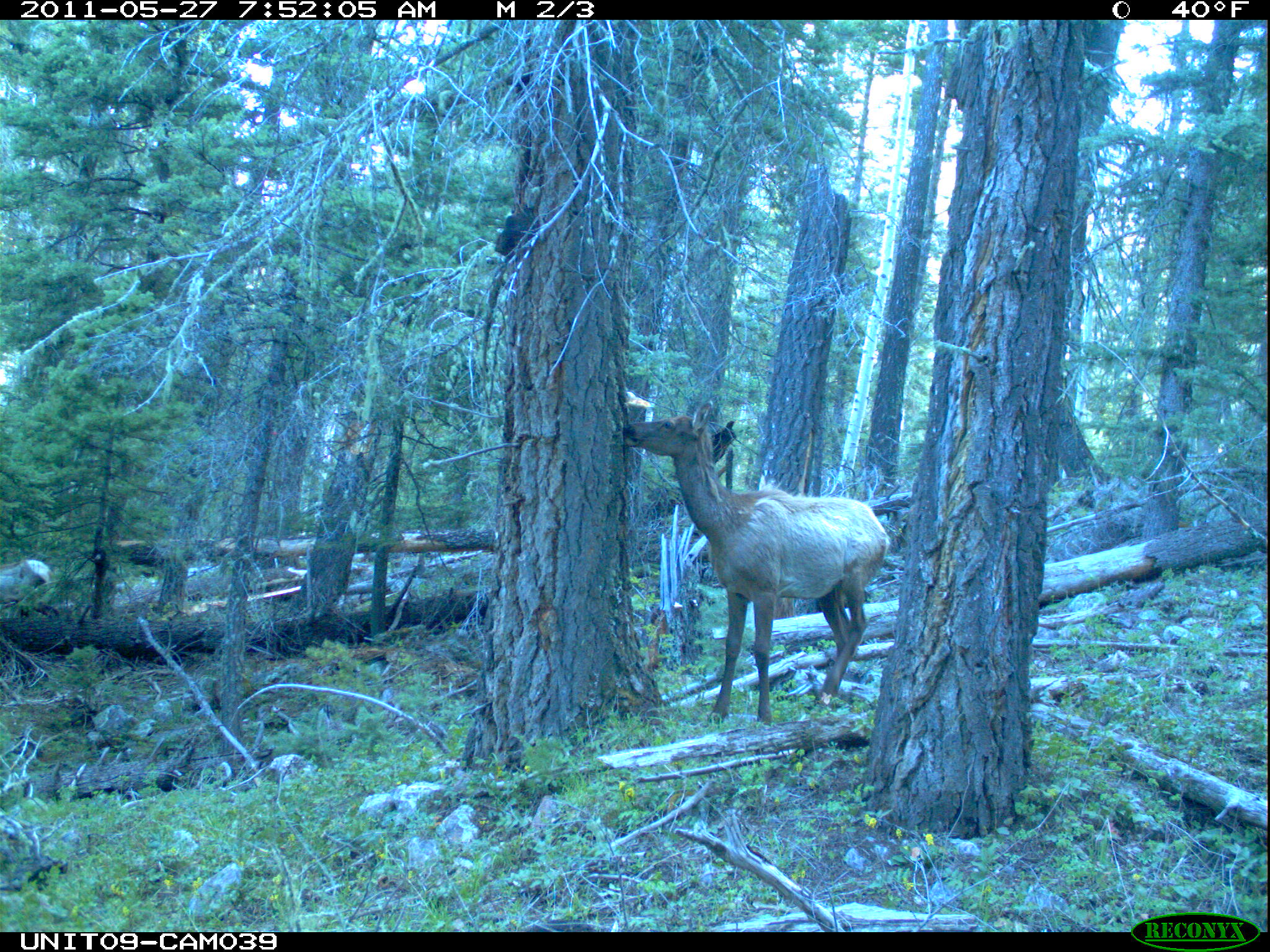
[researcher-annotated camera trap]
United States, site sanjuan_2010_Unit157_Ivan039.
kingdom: Animalia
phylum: Chordata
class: Mammalia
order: Artiodactyla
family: Cervidae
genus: Cervus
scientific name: Cervus elaphus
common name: red deer